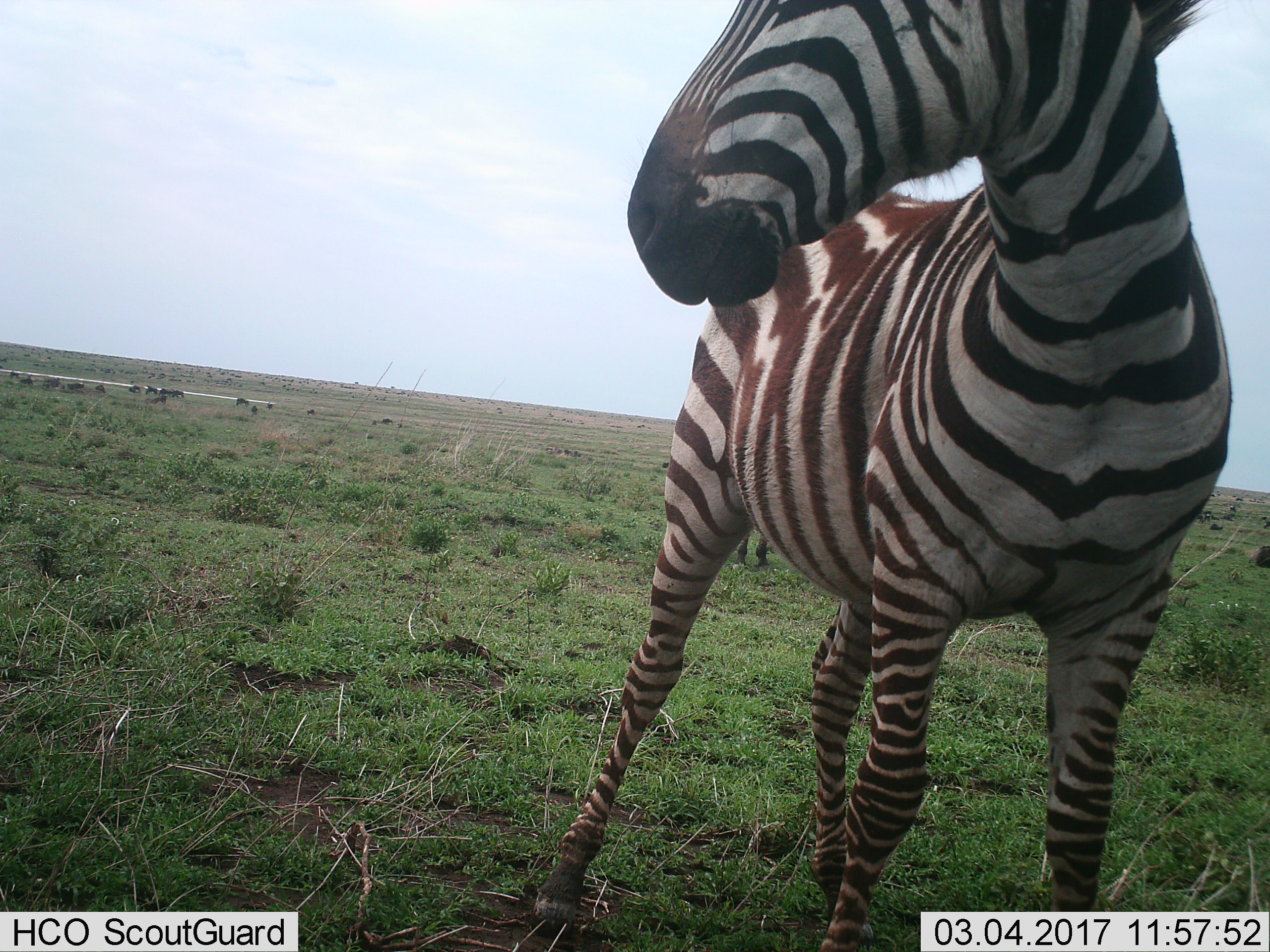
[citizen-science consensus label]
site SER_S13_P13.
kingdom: Animalia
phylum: Chordata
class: Mammalia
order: Perissodactyla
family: Equidae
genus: Equus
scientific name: Equus quagga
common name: plains zebra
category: zebraplains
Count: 1.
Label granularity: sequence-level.